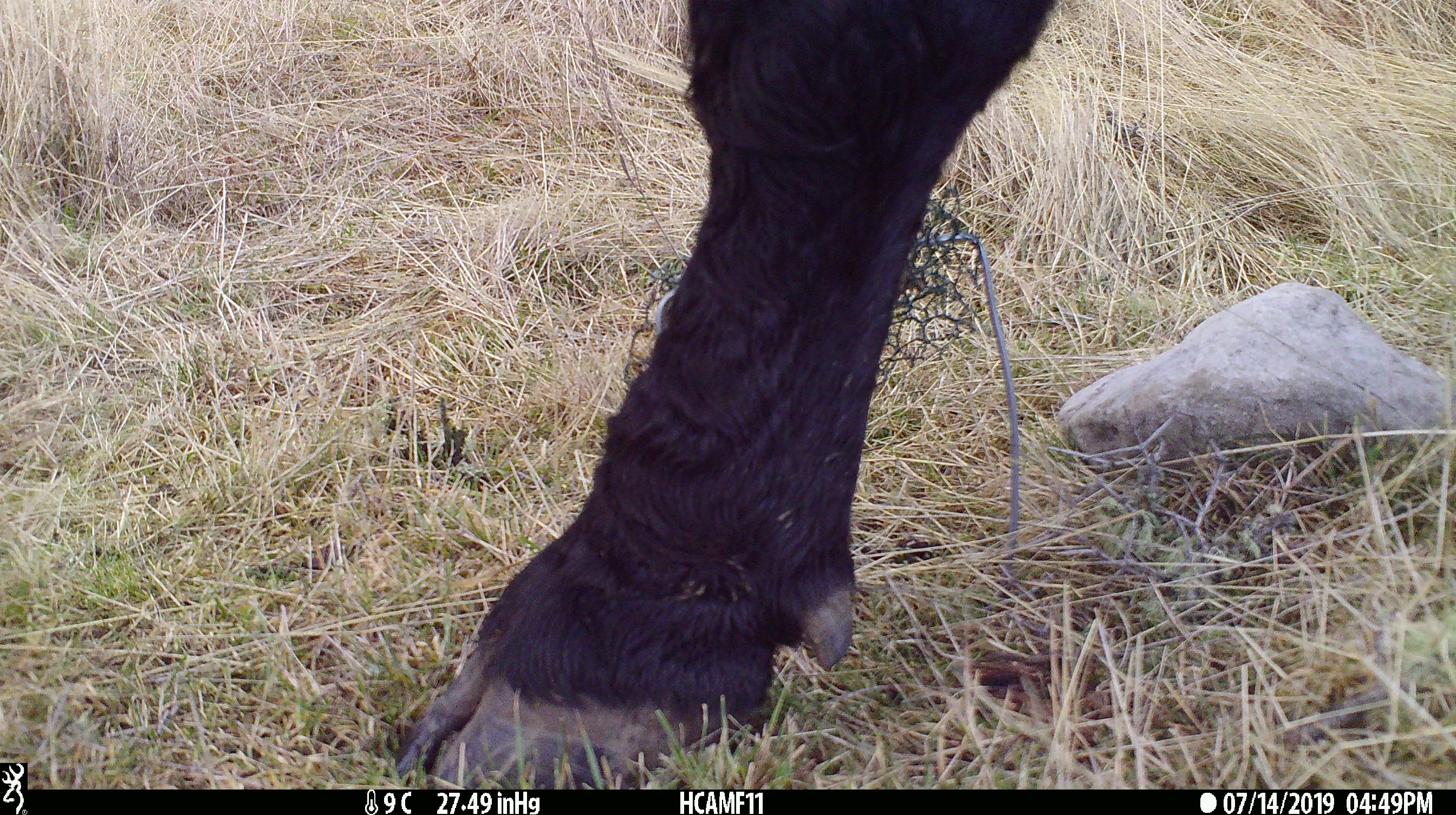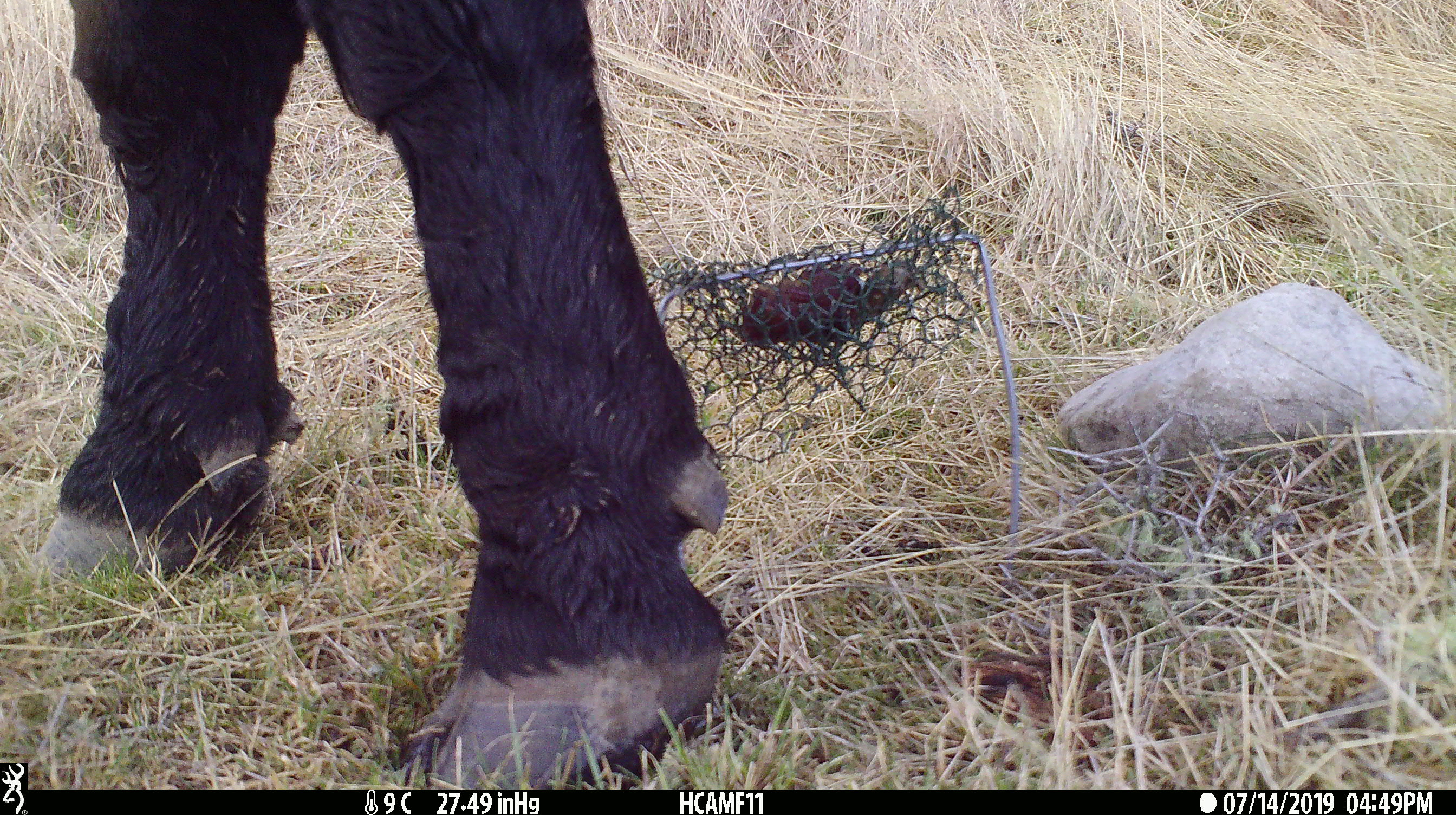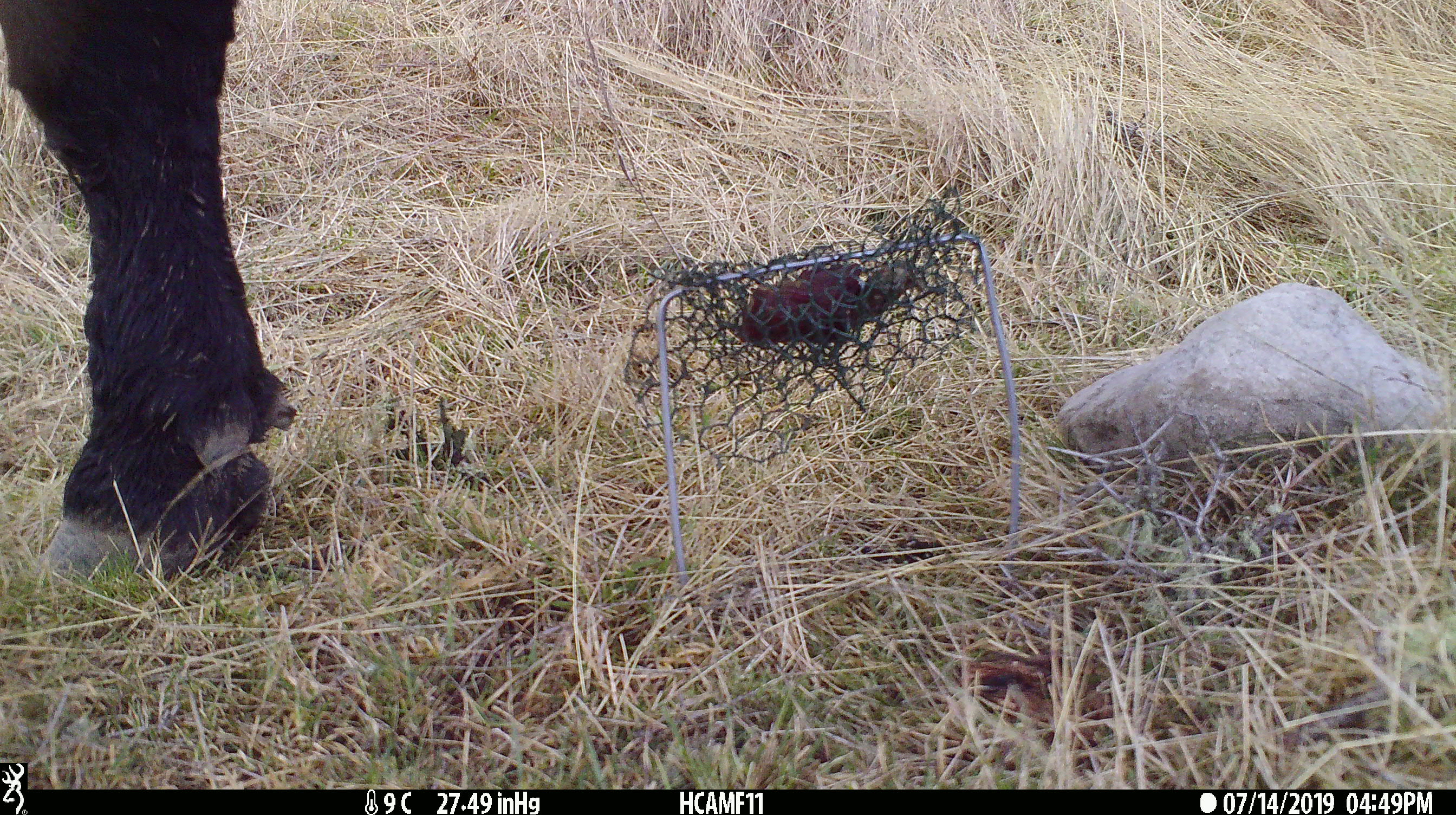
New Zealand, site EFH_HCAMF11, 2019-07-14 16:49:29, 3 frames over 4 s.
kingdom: Animalia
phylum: Chordata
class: Mammalia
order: Artiodactyla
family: Bovidae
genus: Bos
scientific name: Bos taurus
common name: domestic cow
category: cow